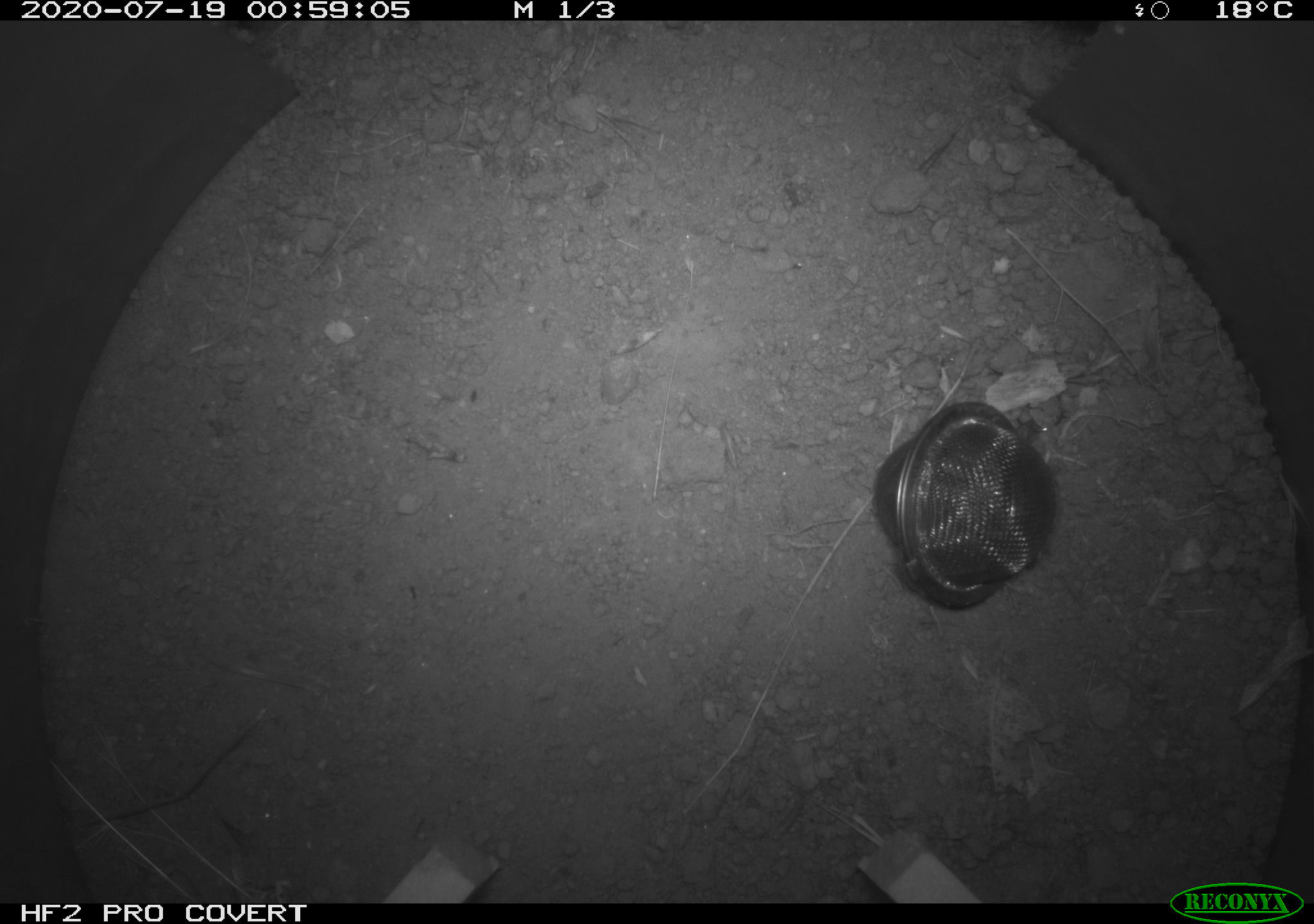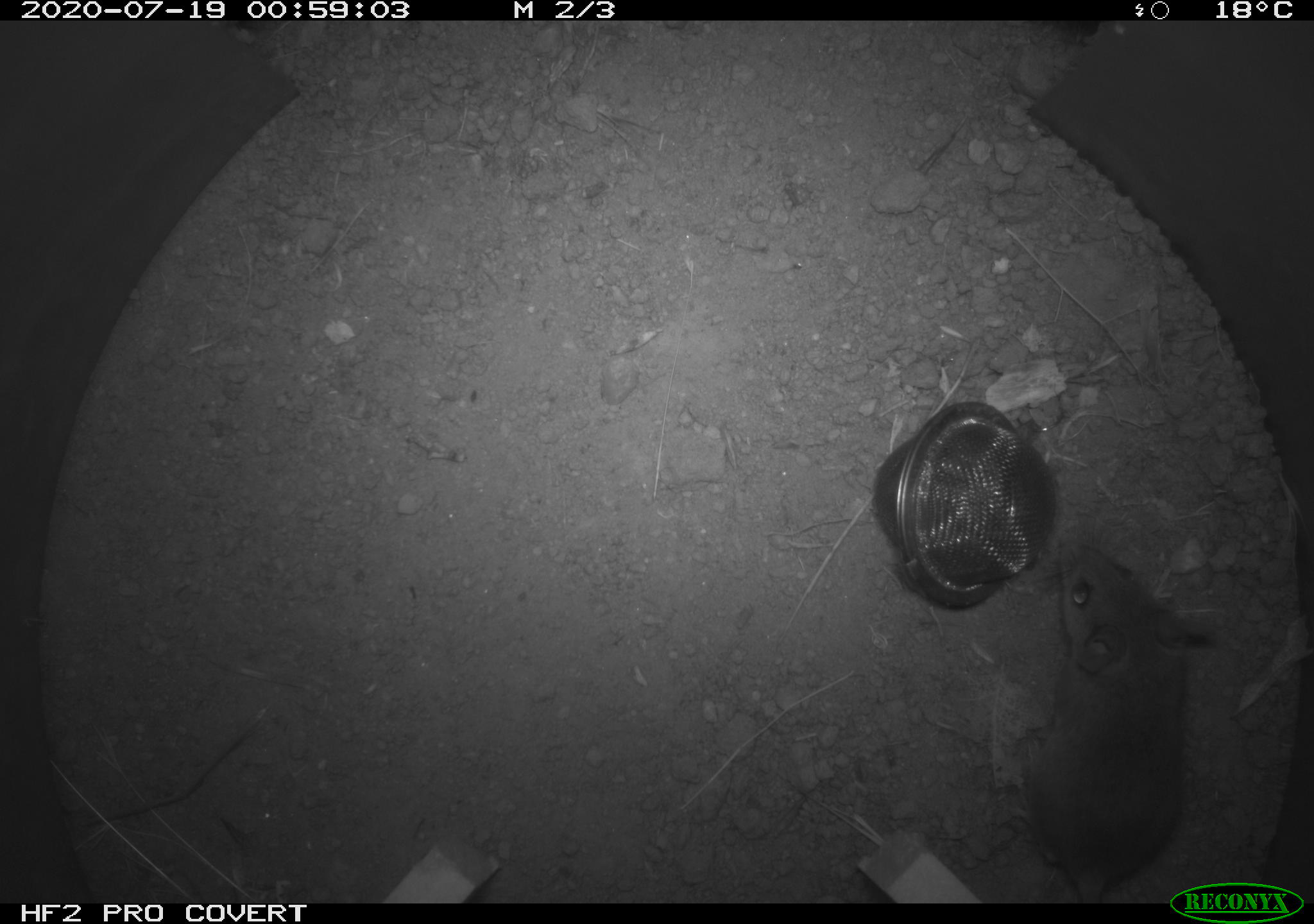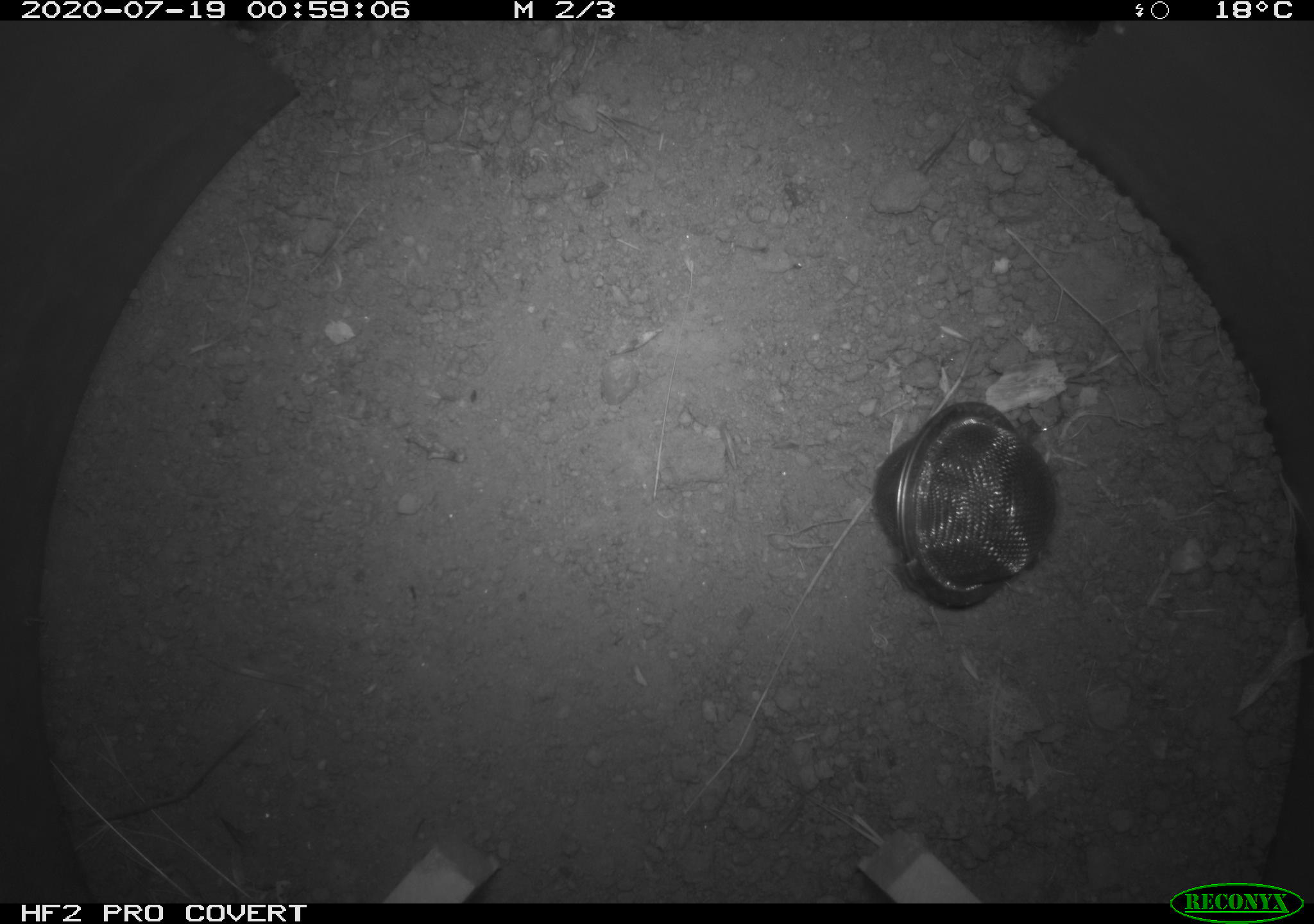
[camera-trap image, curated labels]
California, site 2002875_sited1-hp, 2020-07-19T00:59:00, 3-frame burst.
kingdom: Animalia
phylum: Chordata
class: Mammalia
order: Rodentia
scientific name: Rodentia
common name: rodent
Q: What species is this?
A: Rodent (Rodentia).